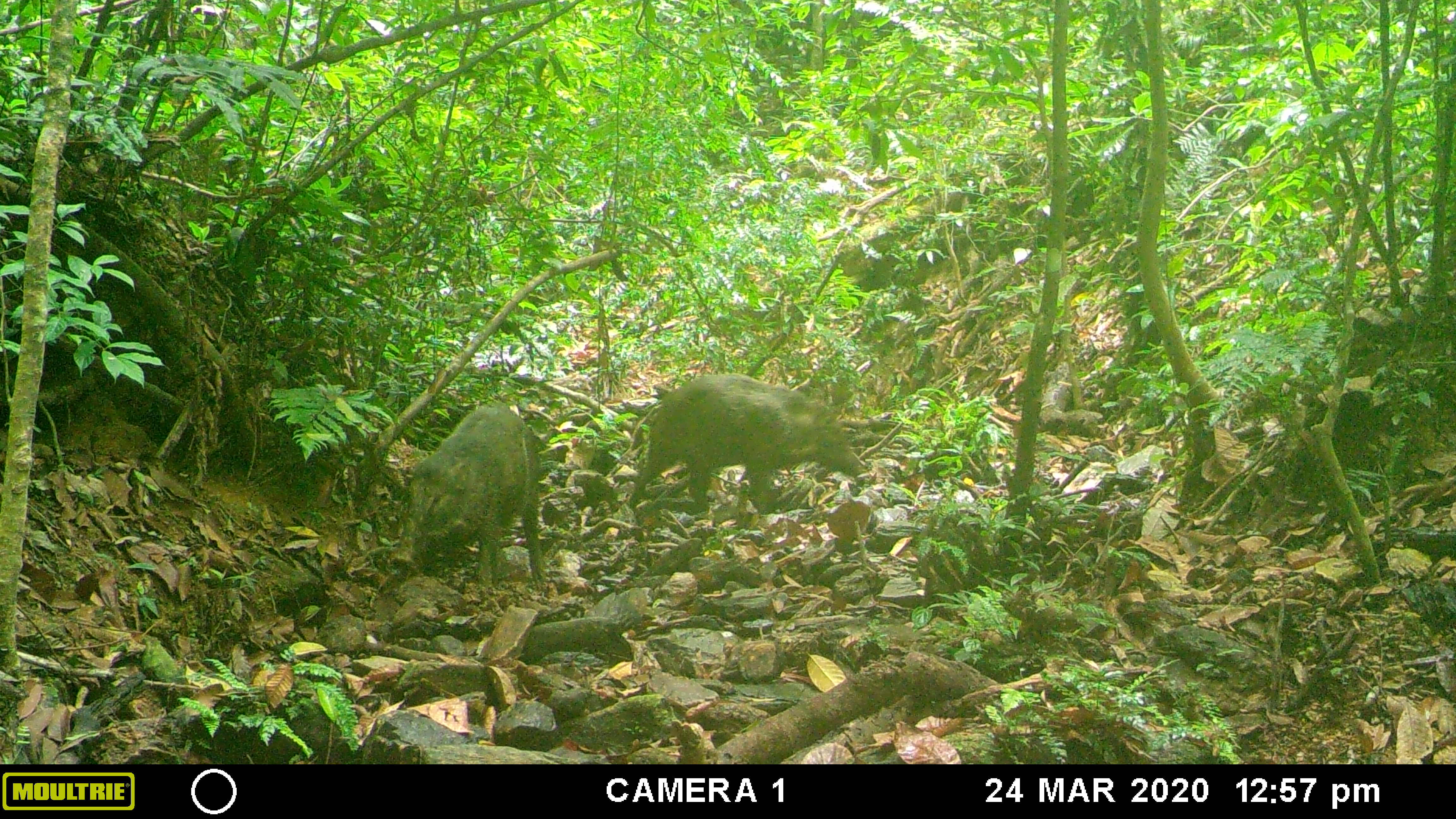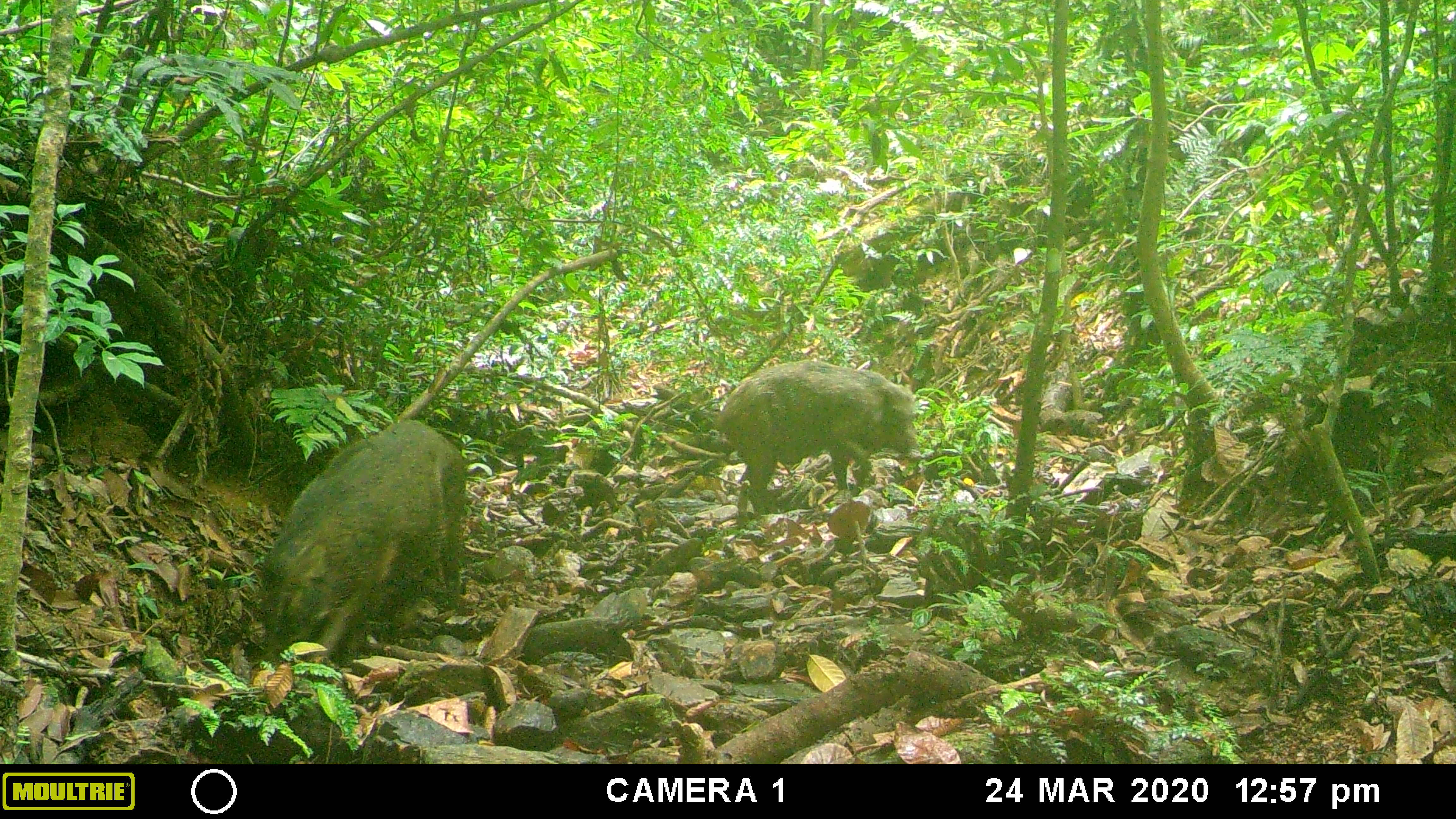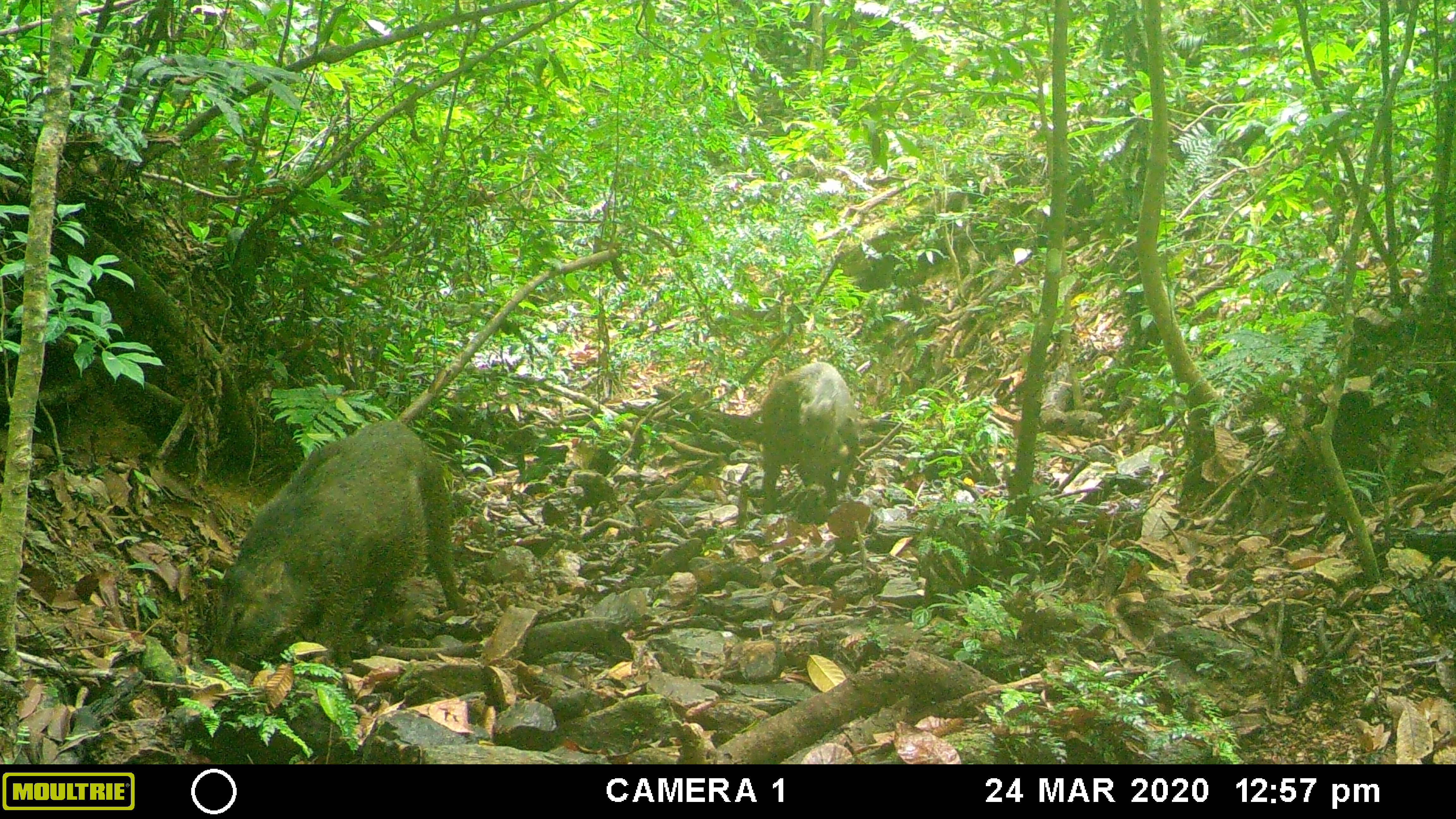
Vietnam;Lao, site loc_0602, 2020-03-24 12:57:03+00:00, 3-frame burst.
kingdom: Animalia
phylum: Chordata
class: Mammalia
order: Artiodactyla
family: Suidae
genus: Sus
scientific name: Sus scrofa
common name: eurasian wild pig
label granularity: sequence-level